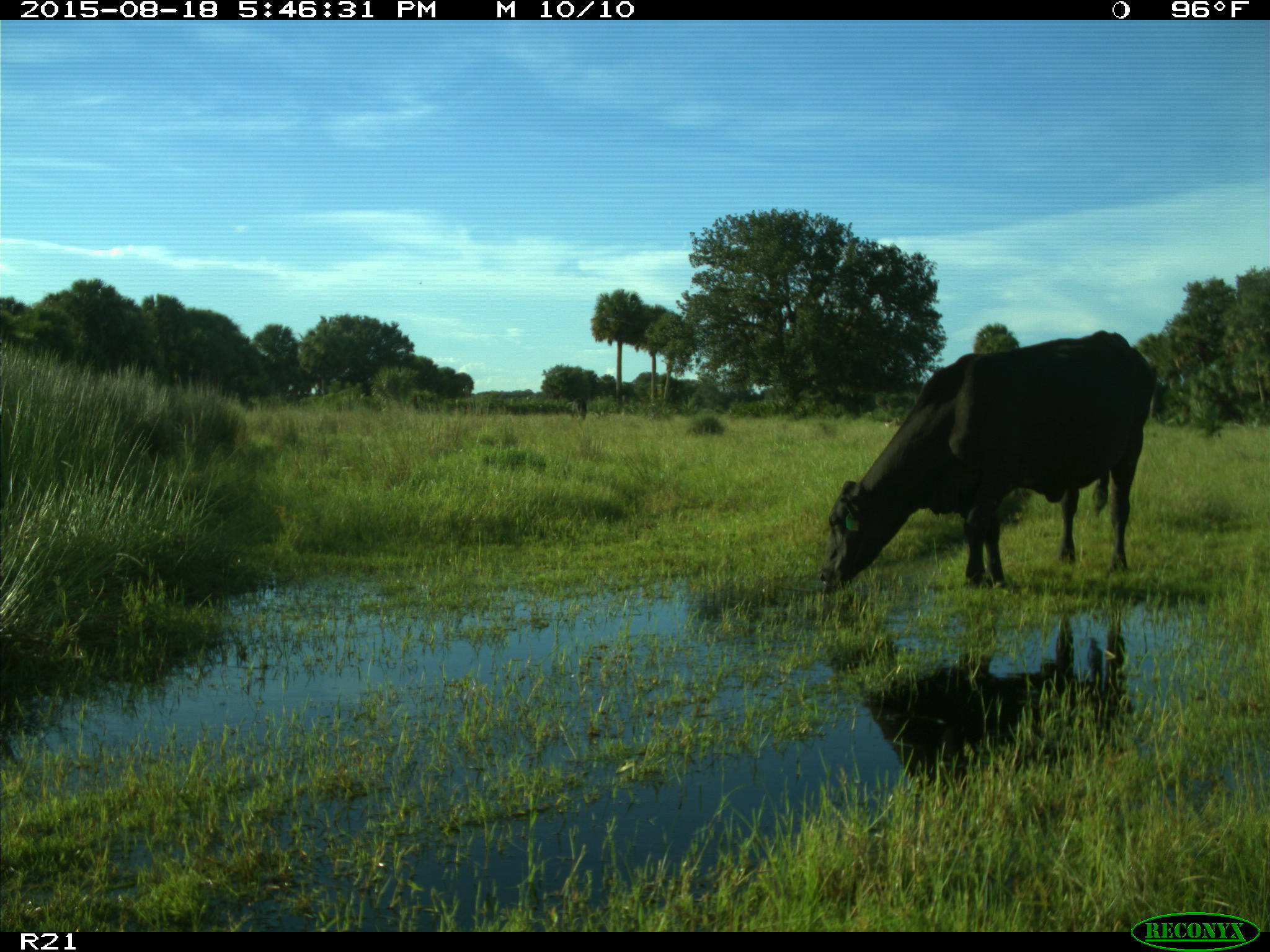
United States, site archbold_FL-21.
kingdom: Animalia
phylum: Chordata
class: Mammalia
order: Artiodactyla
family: Bovidae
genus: Bos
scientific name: Bos taurus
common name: domestic cow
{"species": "Bos taurus (domestic cow)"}